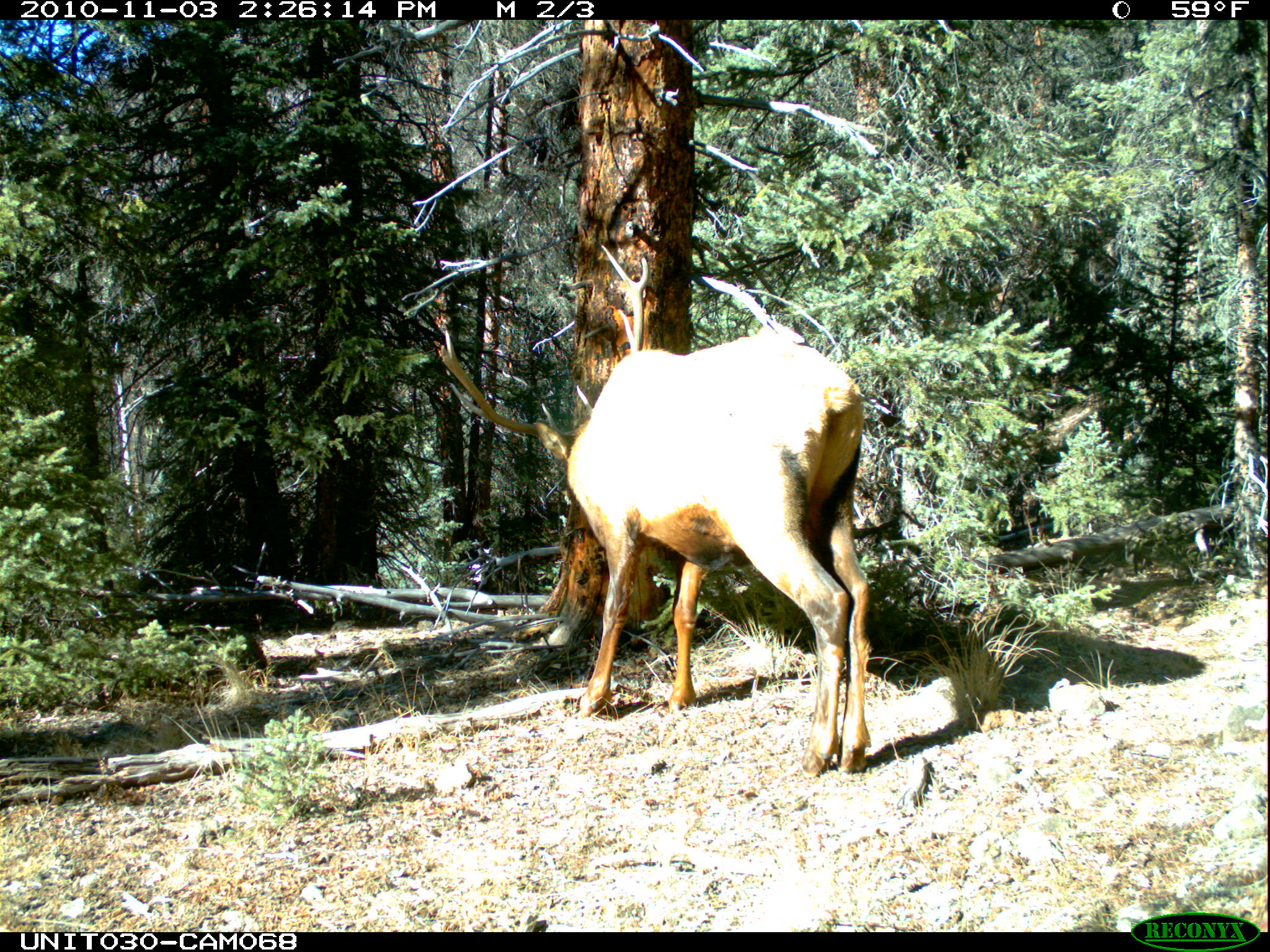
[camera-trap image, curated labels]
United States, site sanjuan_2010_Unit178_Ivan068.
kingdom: Animalia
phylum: Chordata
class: Mammalia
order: Artiodactyla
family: Cervidae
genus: Cervus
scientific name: Cervus elaphus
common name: red deer